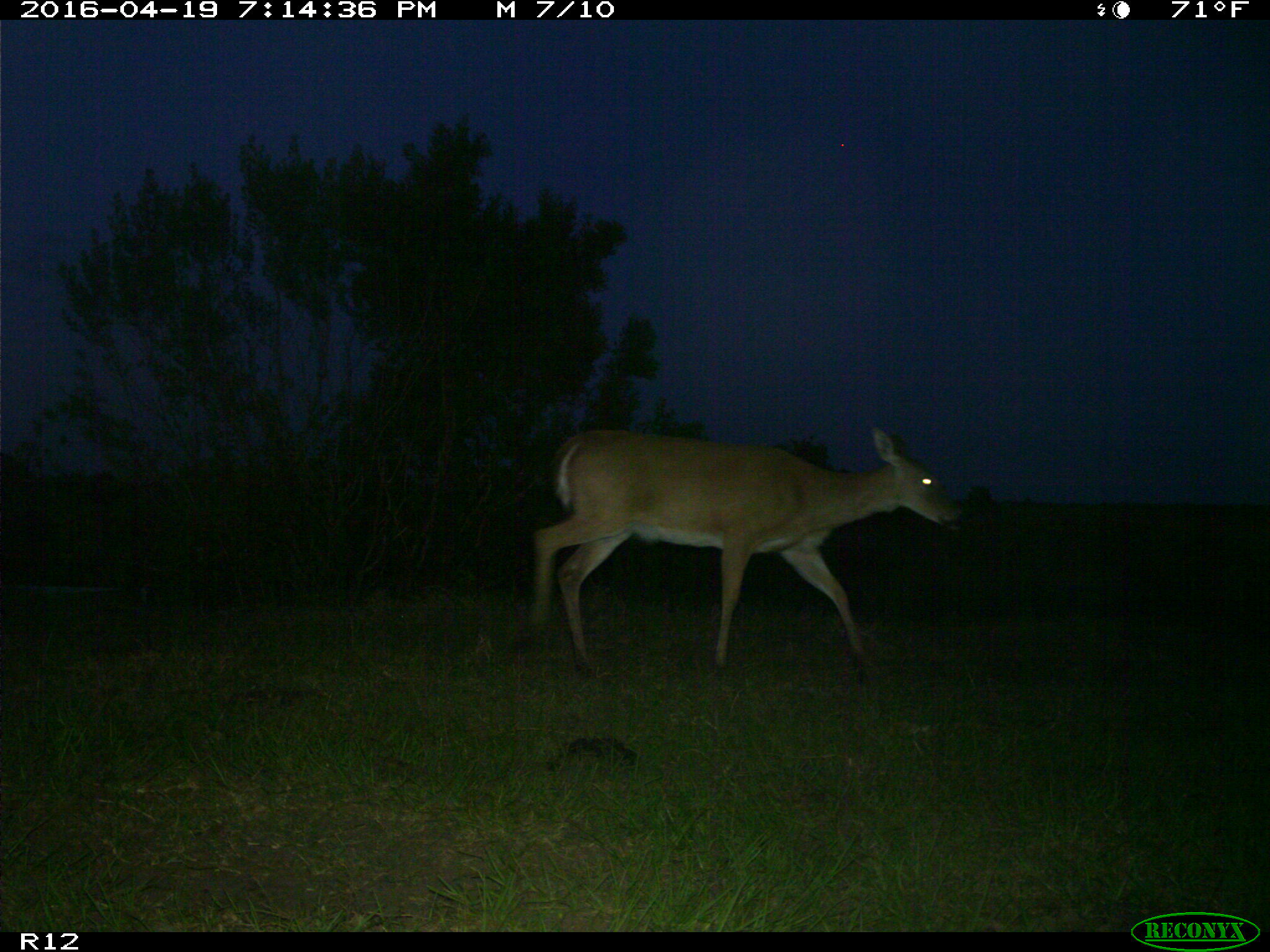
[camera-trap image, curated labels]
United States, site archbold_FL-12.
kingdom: Animalia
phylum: Chordata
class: Mammalia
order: Artiodactyla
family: Cervidae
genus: Odocoileus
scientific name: Odocoileus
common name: deer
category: unidentified deer